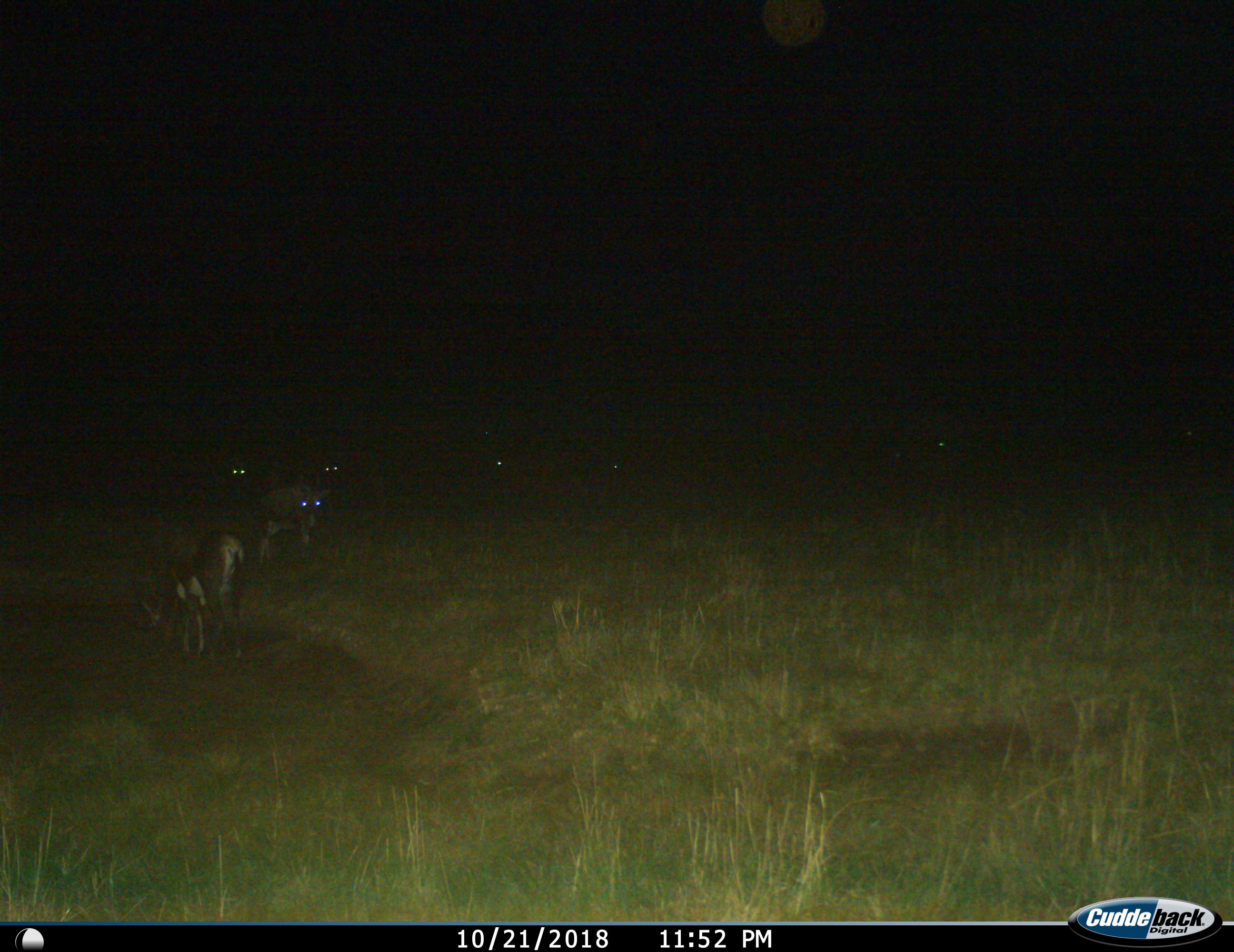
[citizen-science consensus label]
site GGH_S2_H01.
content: unidentified animal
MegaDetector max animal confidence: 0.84